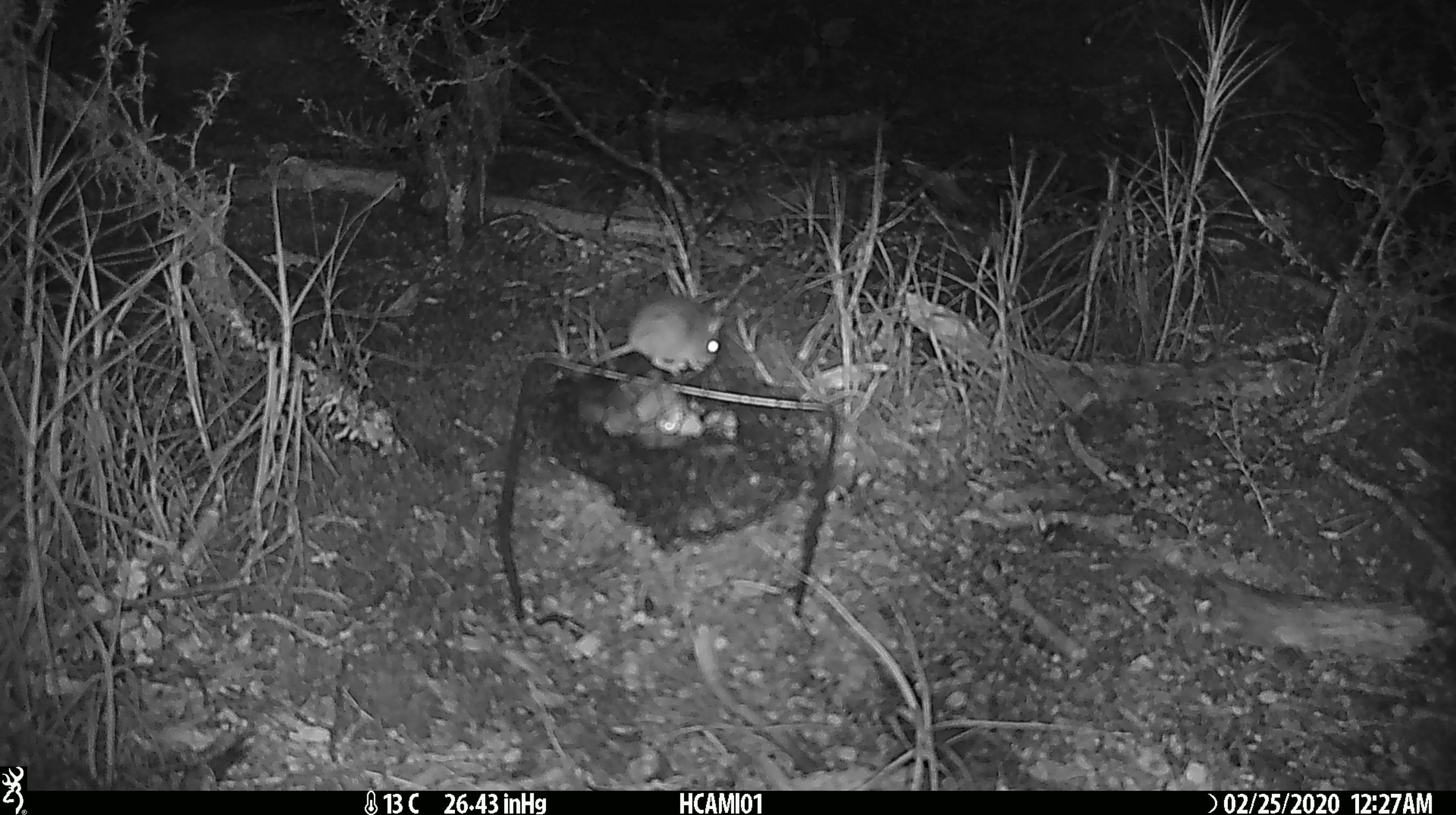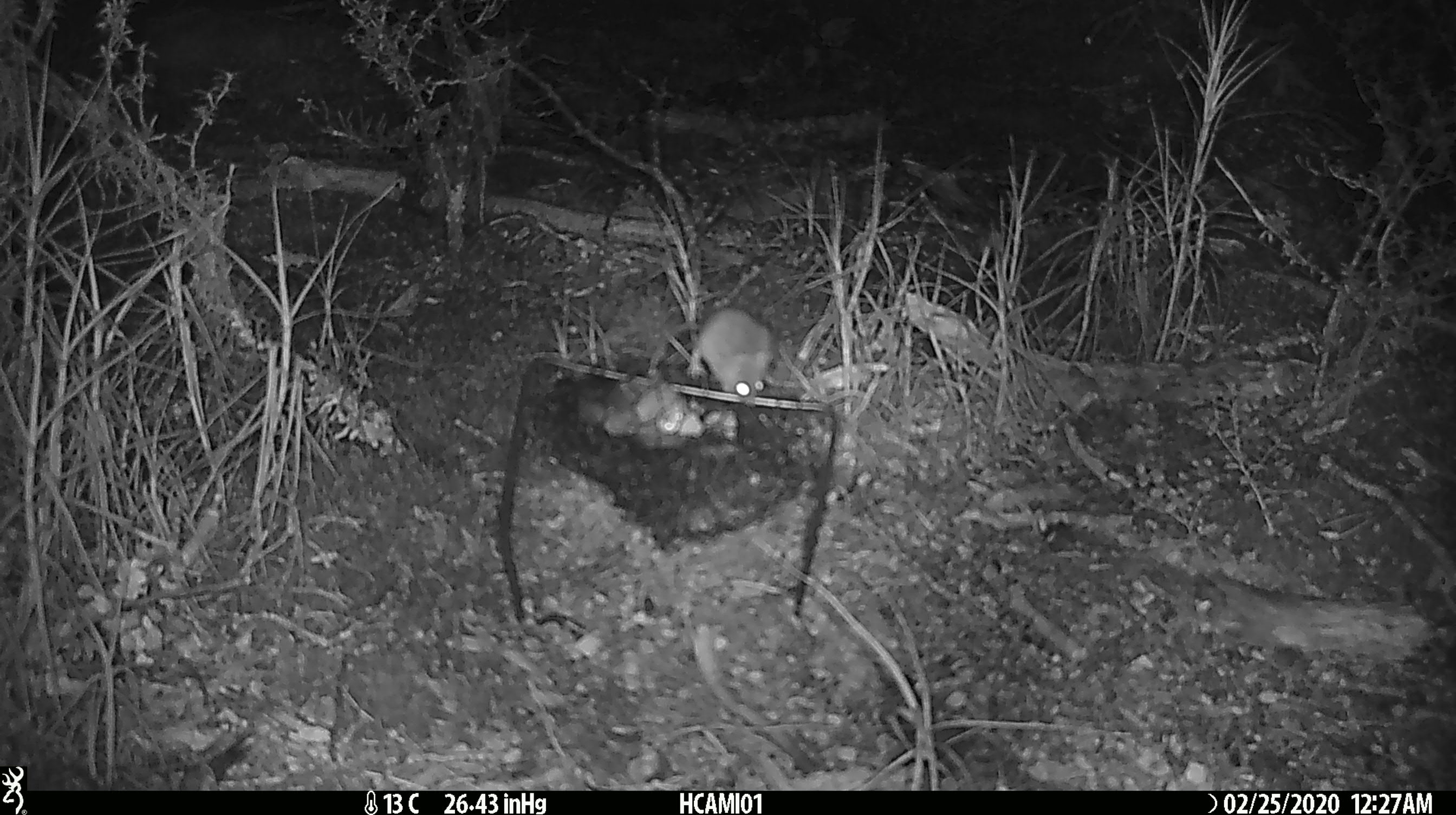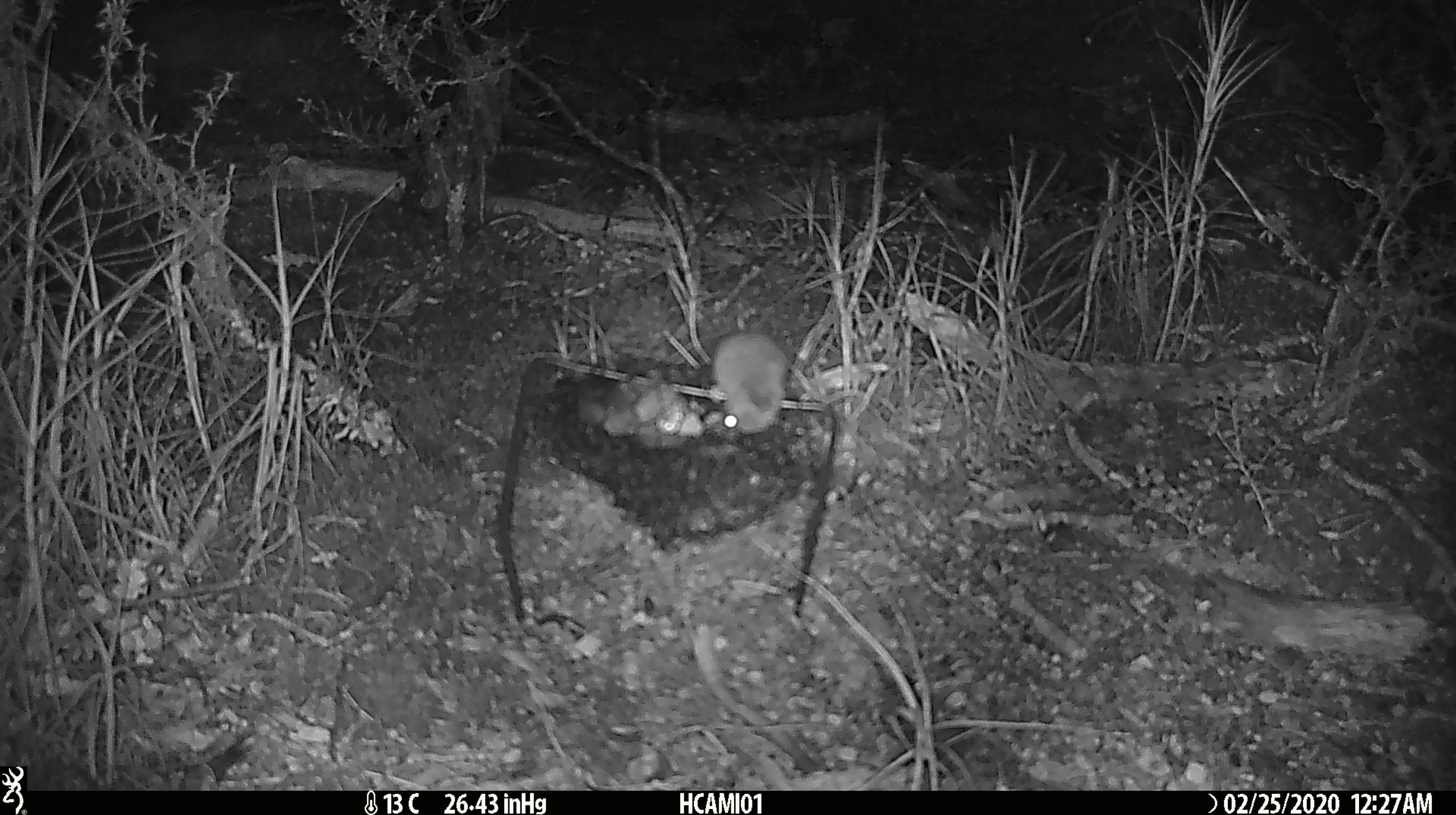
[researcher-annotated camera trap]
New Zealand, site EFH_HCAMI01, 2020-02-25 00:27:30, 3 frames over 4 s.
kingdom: Animalia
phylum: Chordata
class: Mammalia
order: Rodentia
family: Muridae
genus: Mus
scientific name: Mus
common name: mouse